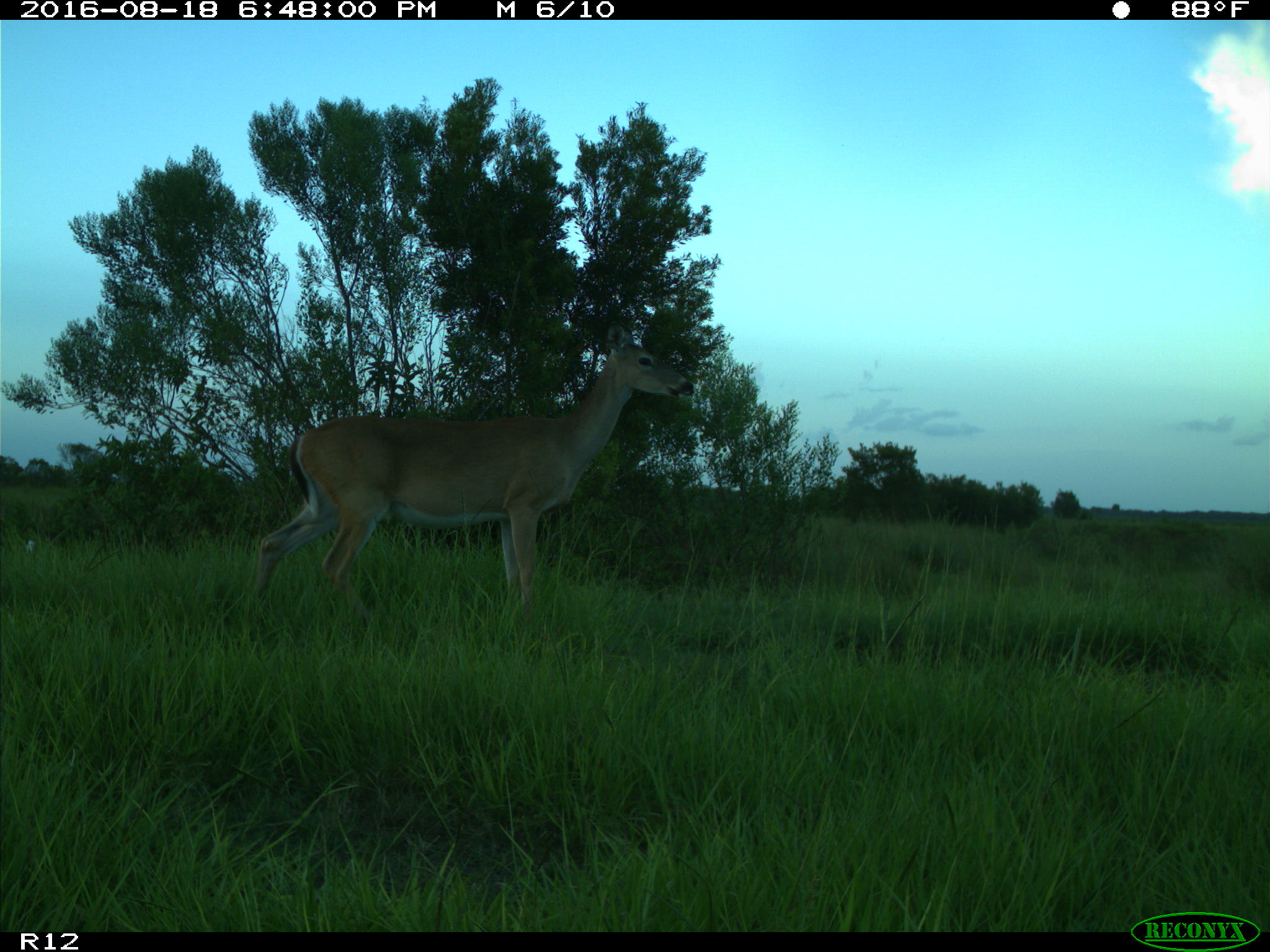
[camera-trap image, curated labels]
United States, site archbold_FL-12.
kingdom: Animalia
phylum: Chordata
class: Mammalia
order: Artiodactyla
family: Cervidae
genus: Odocoileus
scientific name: Odocoileus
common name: deer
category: unidentified deer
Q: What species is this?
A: Unidentified deer (deer) (Odocoileus).